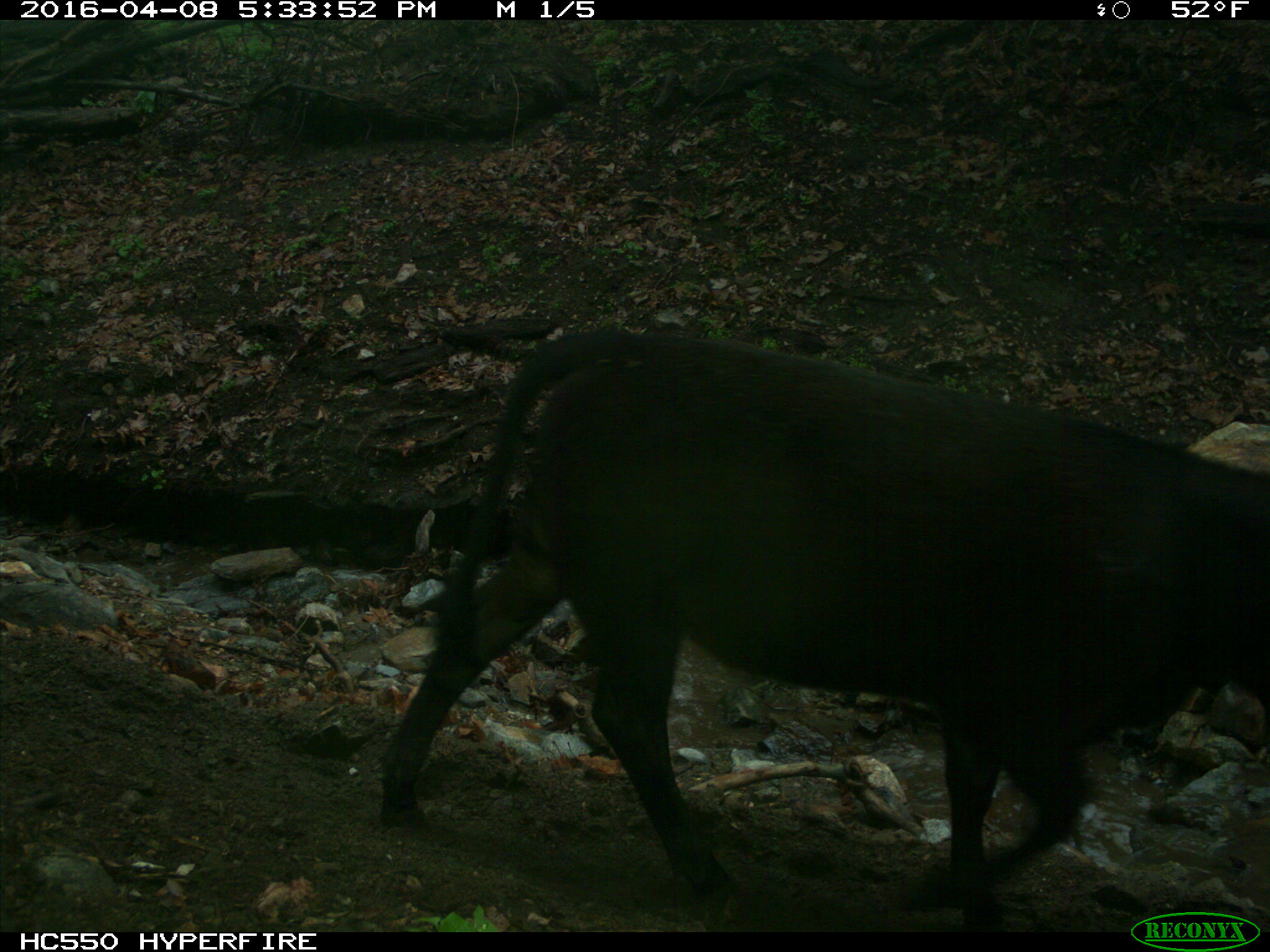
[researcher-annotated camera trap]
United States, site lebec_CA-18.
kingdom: Animalia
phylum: Chordata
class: Mammalia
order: Artiodactyla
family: Bovidae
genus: Bos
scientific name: Bos taurus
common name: domestic cow